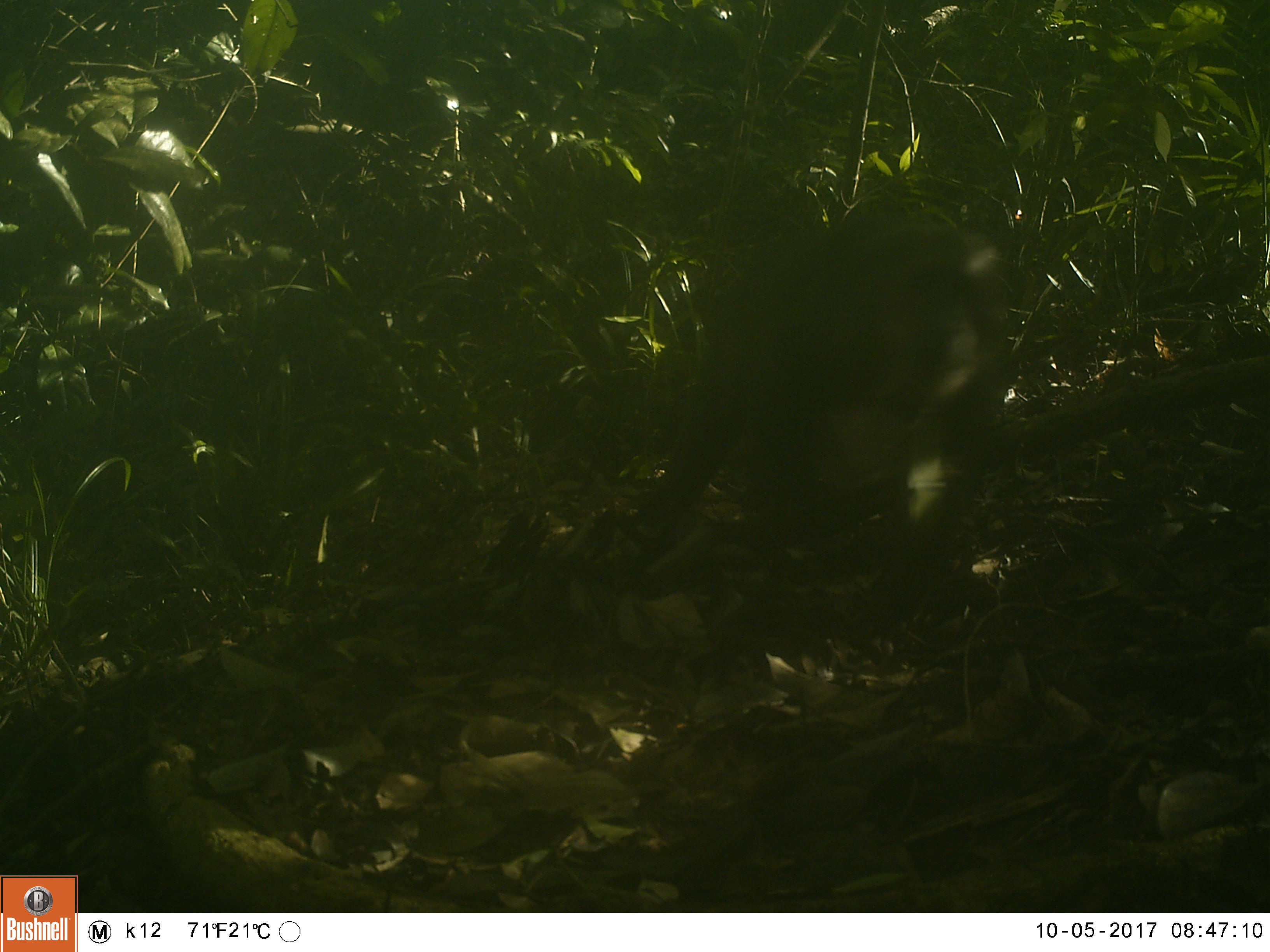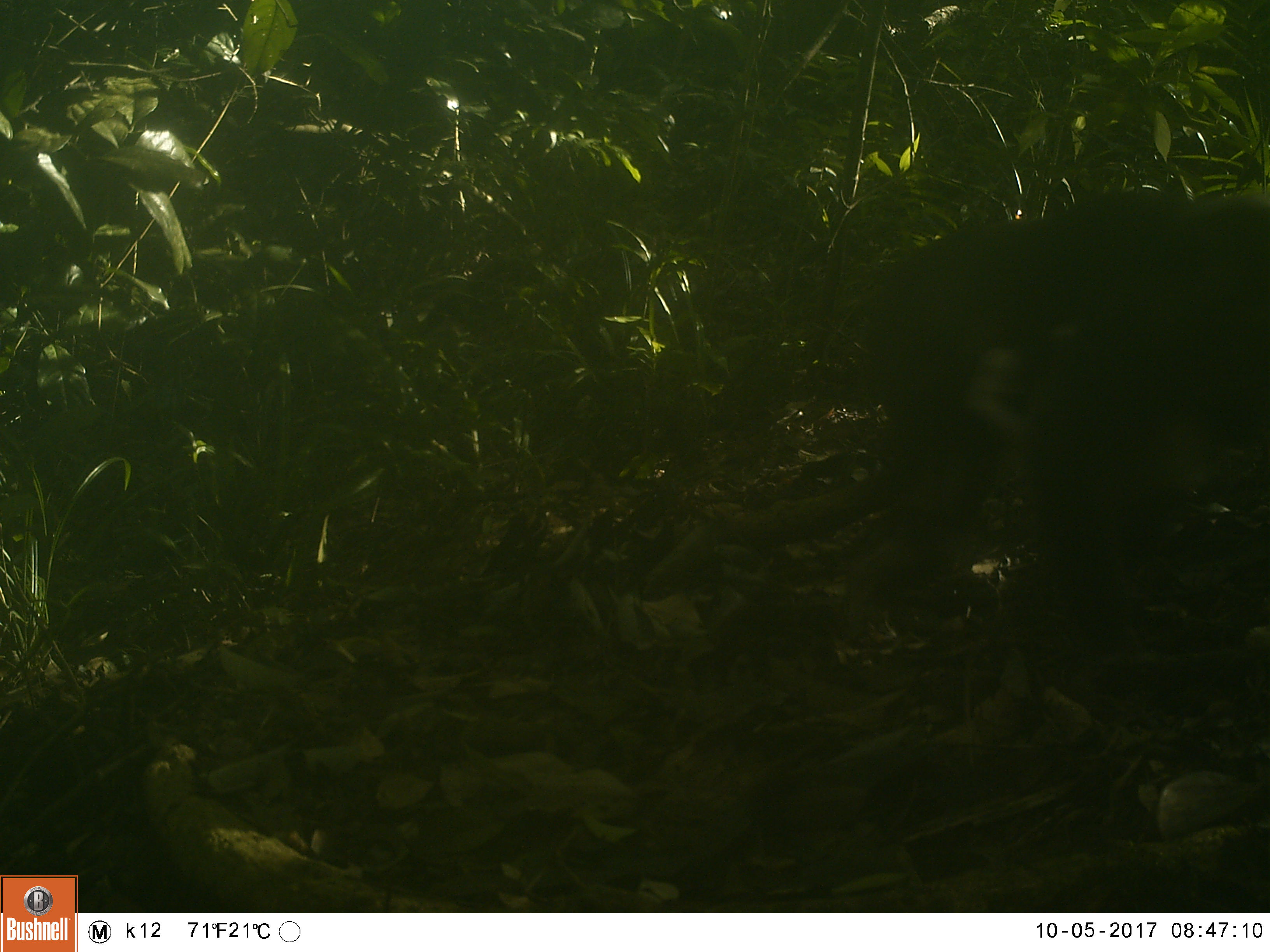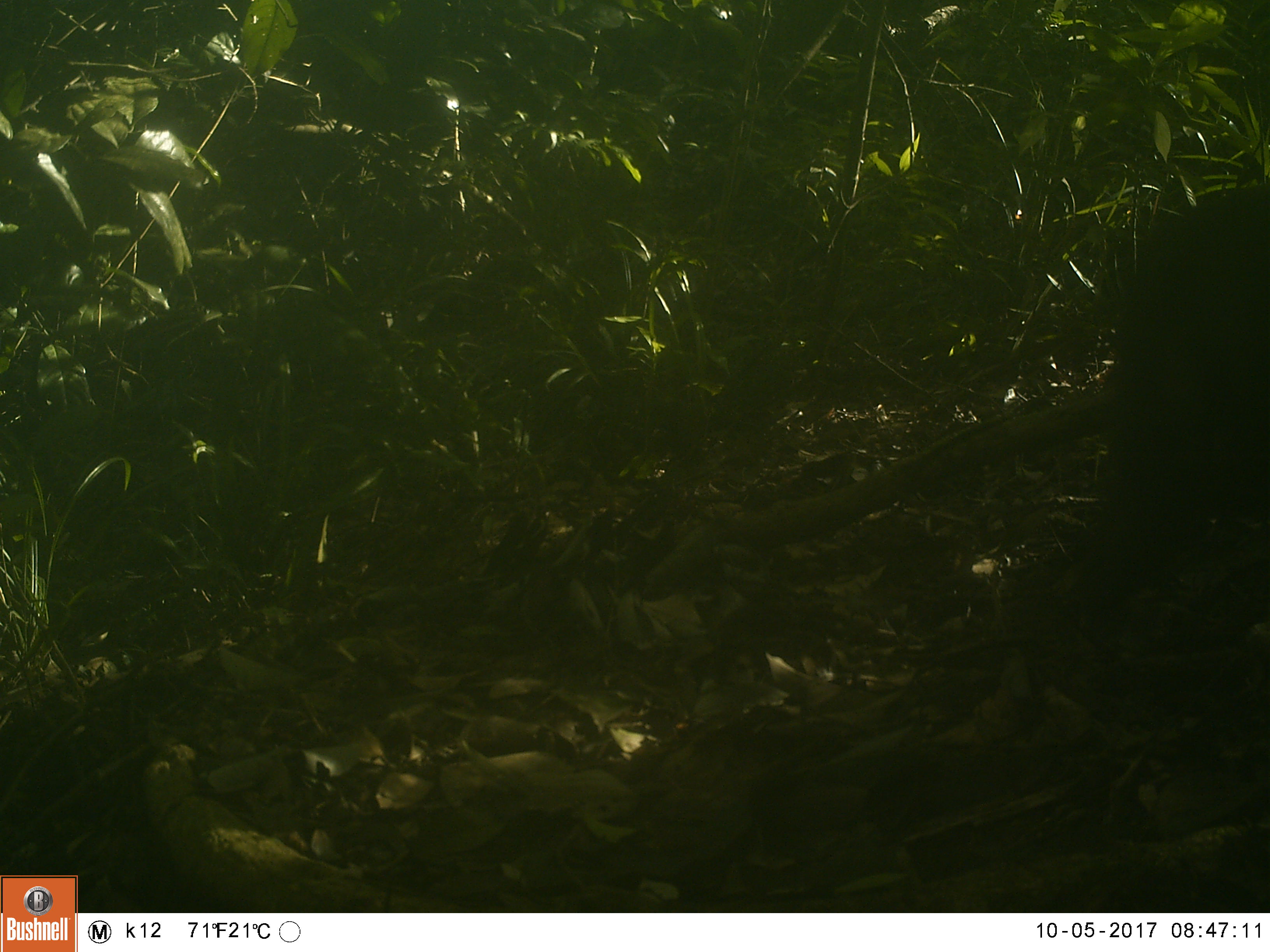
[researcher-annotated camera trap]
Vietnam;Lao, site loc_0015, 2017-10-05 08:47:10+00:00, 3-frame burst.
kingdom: Animalia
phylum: Chordata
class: Mammalia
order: Primates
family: Cercopithecidae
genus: Macaca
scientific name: Macaca arctoides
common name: stump-tailed macaque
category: stump tailed macaque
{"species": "stump tailed macaque (stump-tailed macaque) (Macaca arctoides)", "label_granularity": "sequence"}